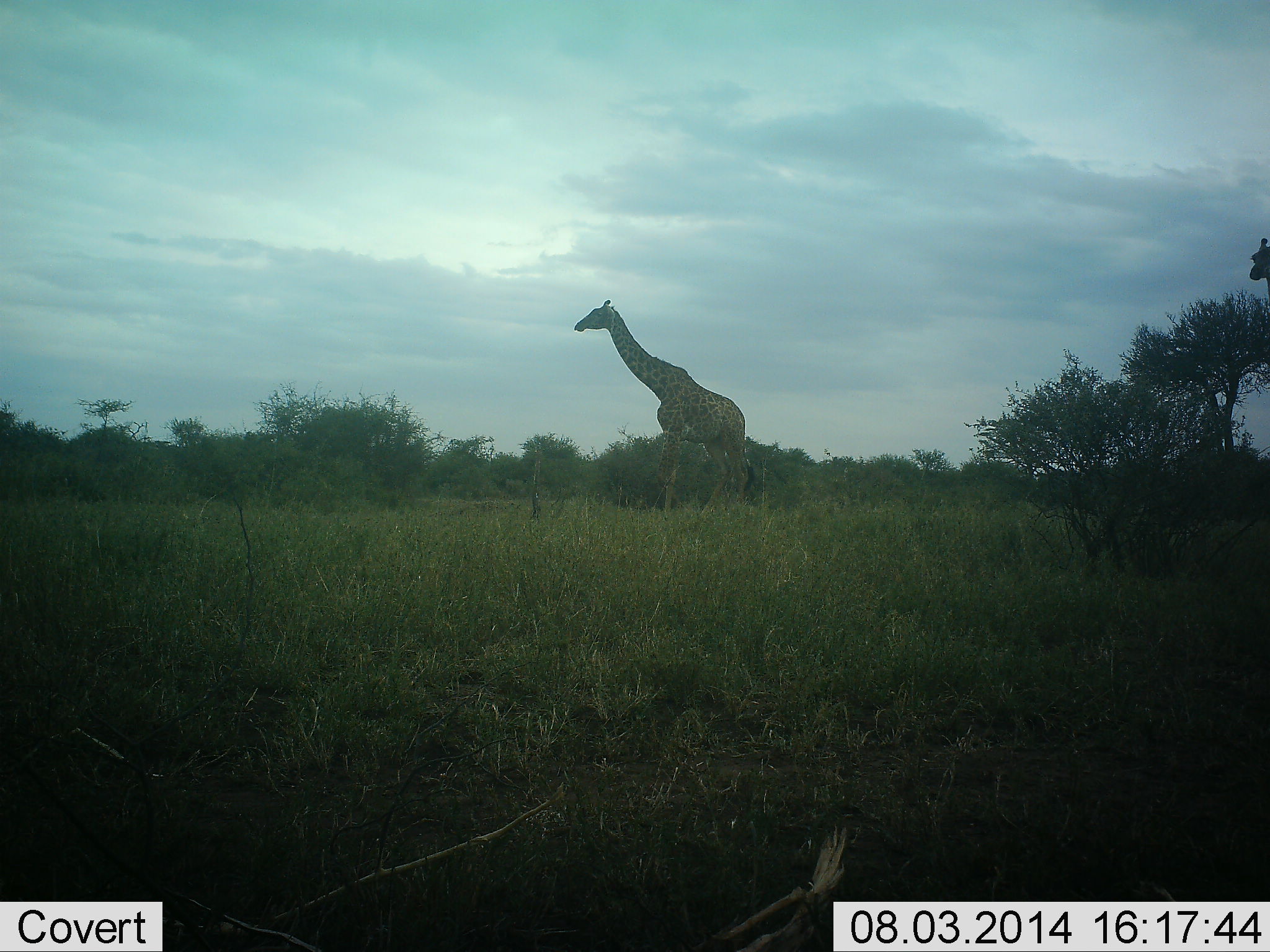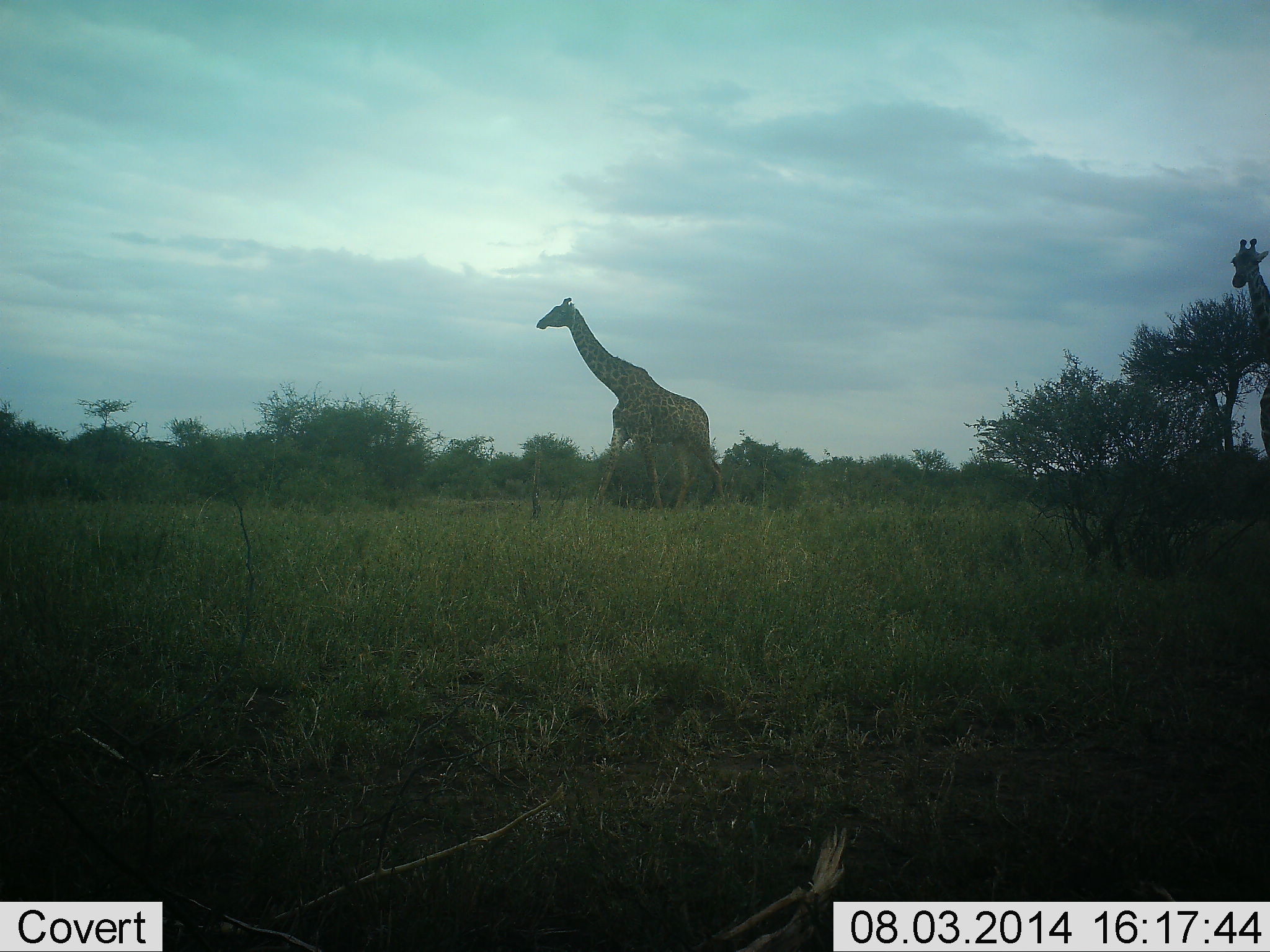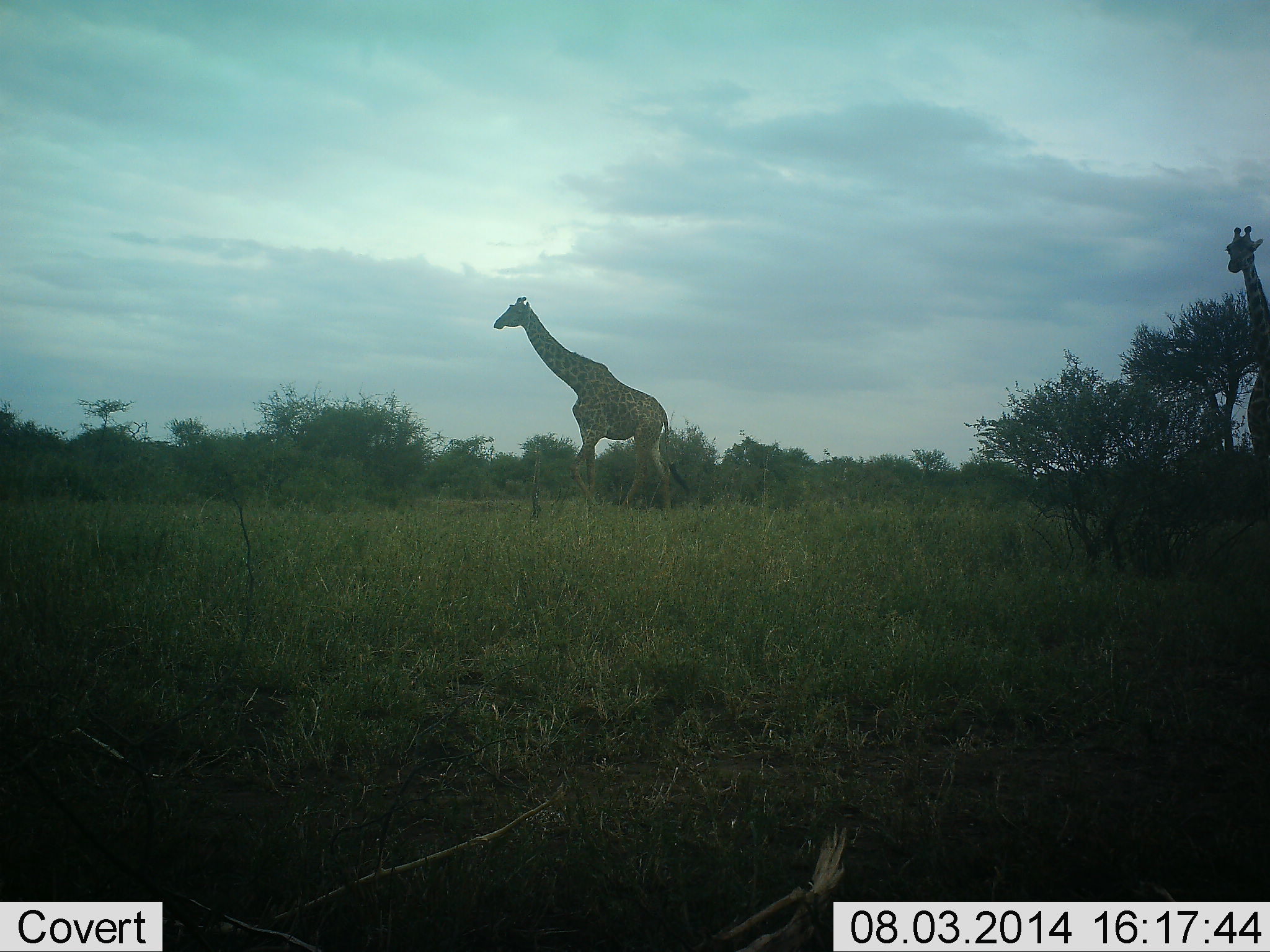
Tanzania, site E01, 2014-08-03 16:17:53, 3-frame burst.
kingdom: Animalia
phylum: Chordata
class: Mammalia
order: Artiodactyla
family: Giraffidae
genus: Giraffa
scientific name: Giraffa camelopardalis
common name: giraffe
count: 2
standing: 0%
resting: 0%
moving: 100%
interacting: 0%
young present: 0%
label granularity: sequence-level